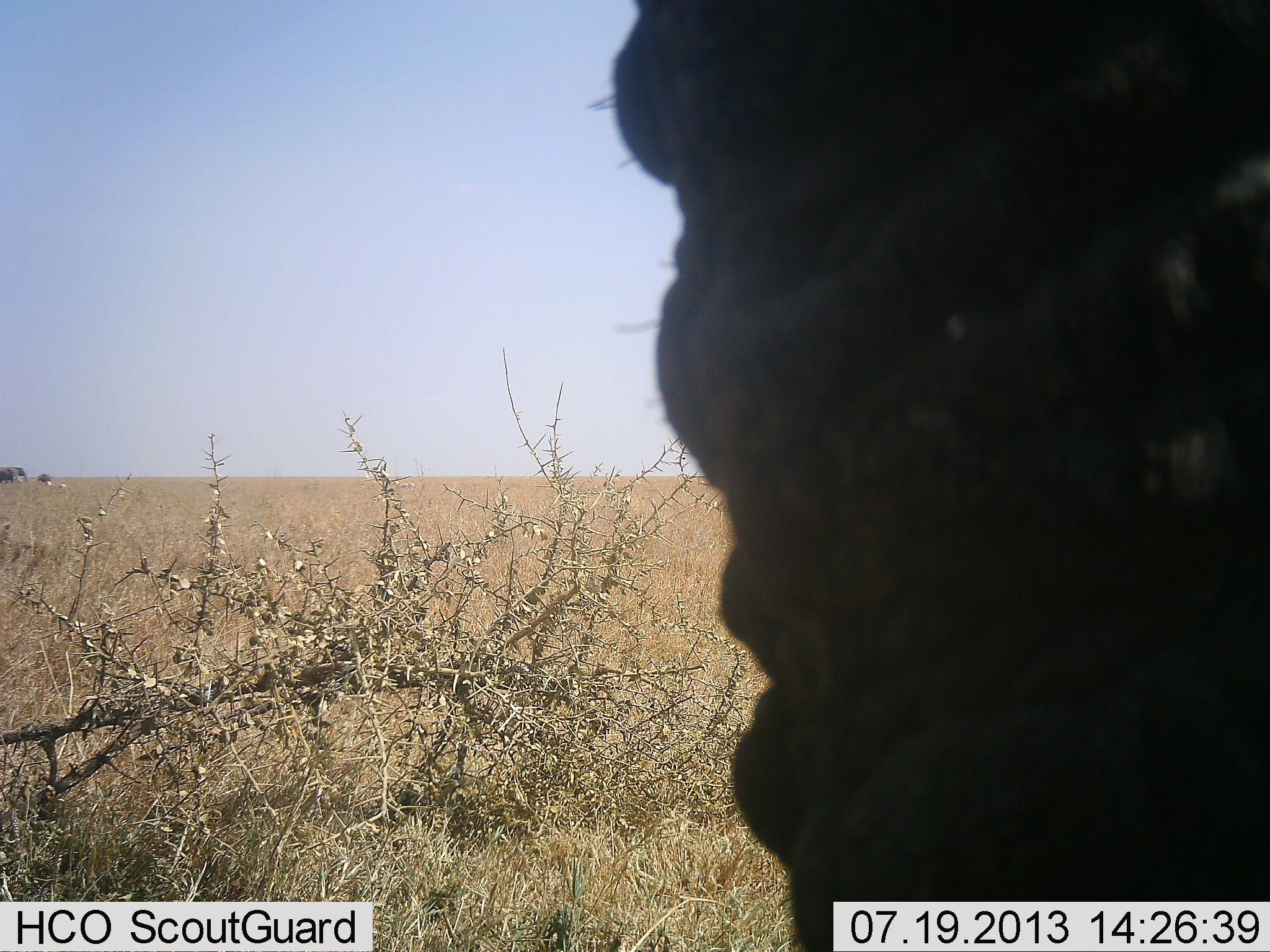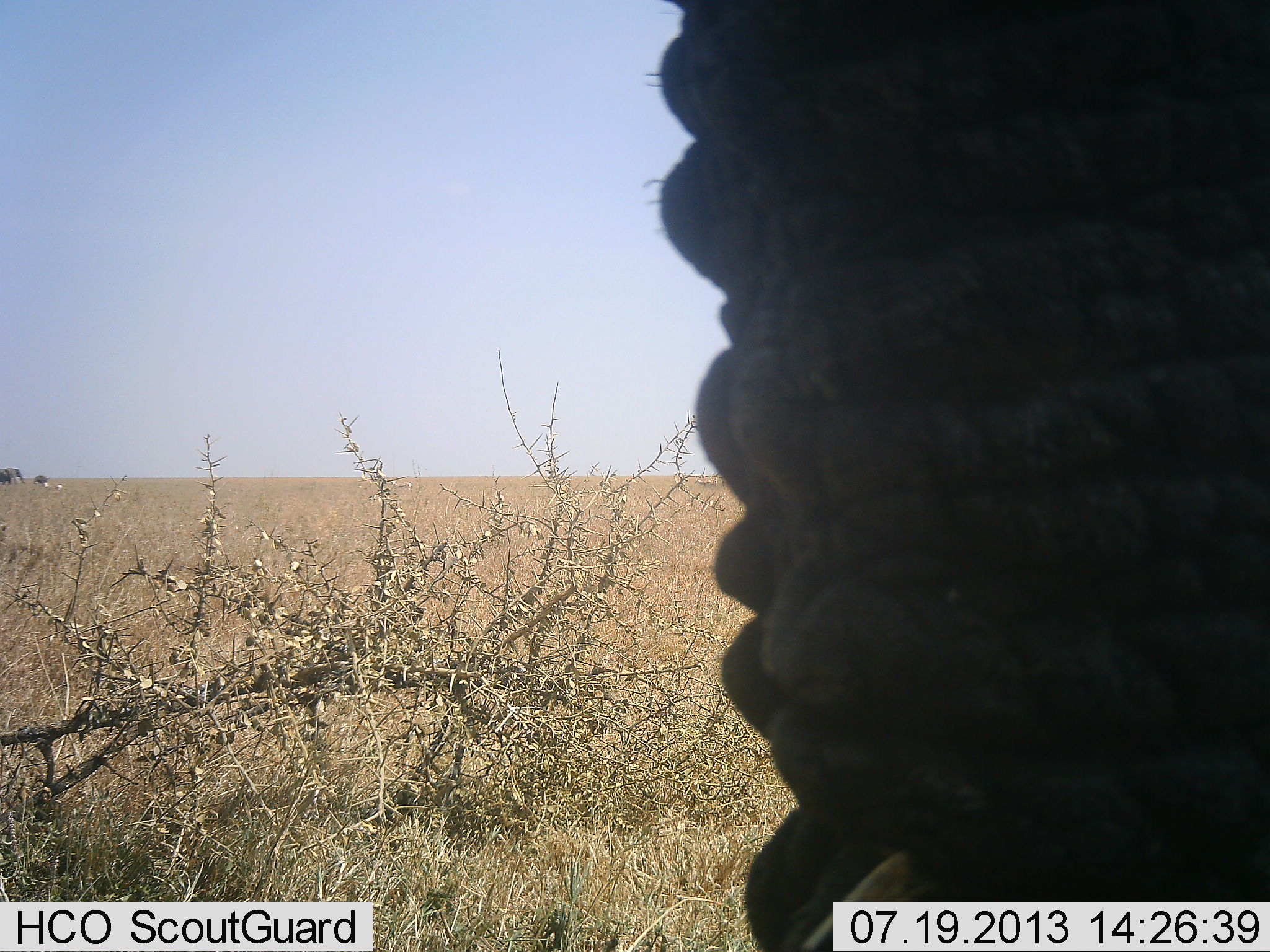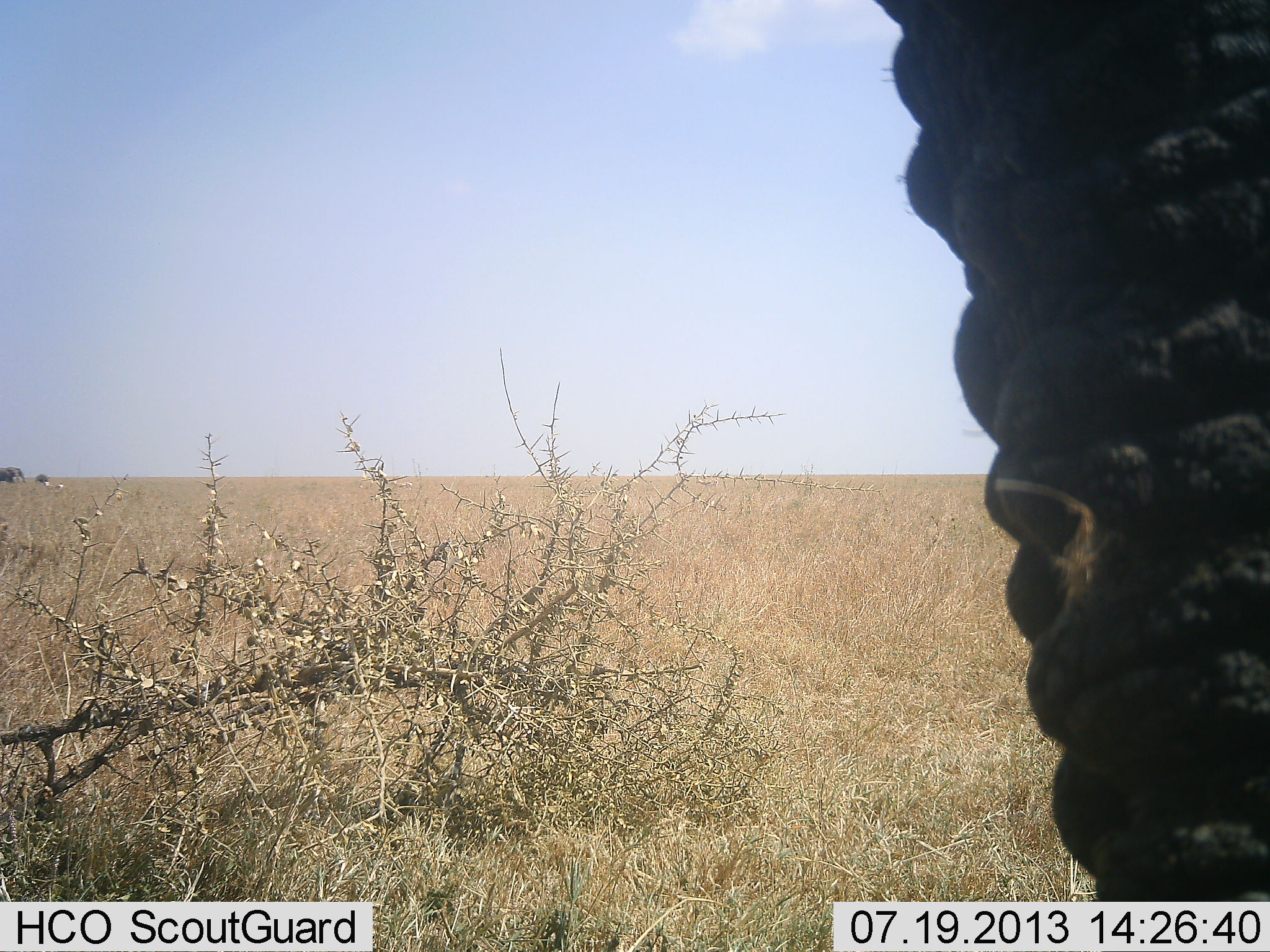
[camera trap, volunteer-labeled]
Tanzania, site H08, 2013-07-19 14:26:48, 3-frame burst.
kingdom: Animalia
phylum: Chordata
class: Mammalia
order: Proboscidea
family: Elephantidae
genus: Loxodonta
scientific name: Loxodonta africana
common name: african bush elephant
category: elephant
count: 1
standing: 82%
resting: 0%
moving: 18%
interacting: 0%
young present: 23%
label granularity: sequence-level